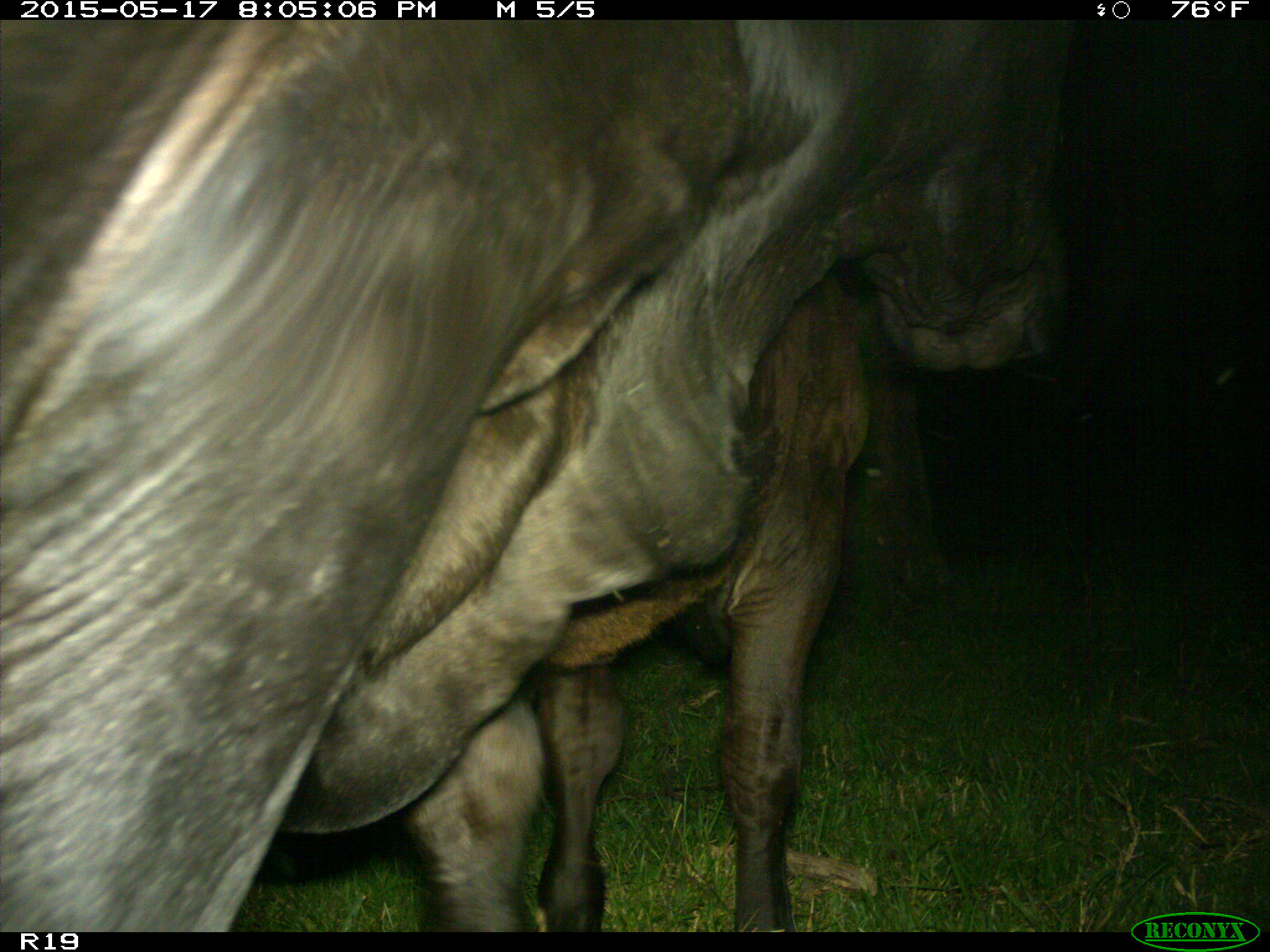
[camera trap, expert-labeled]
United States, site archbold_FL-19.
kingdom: Animalia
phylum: Chordata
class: Mammalia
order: Artiodactyla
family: Bovidae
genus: Bos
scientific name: Bos taurus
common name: domestic cow